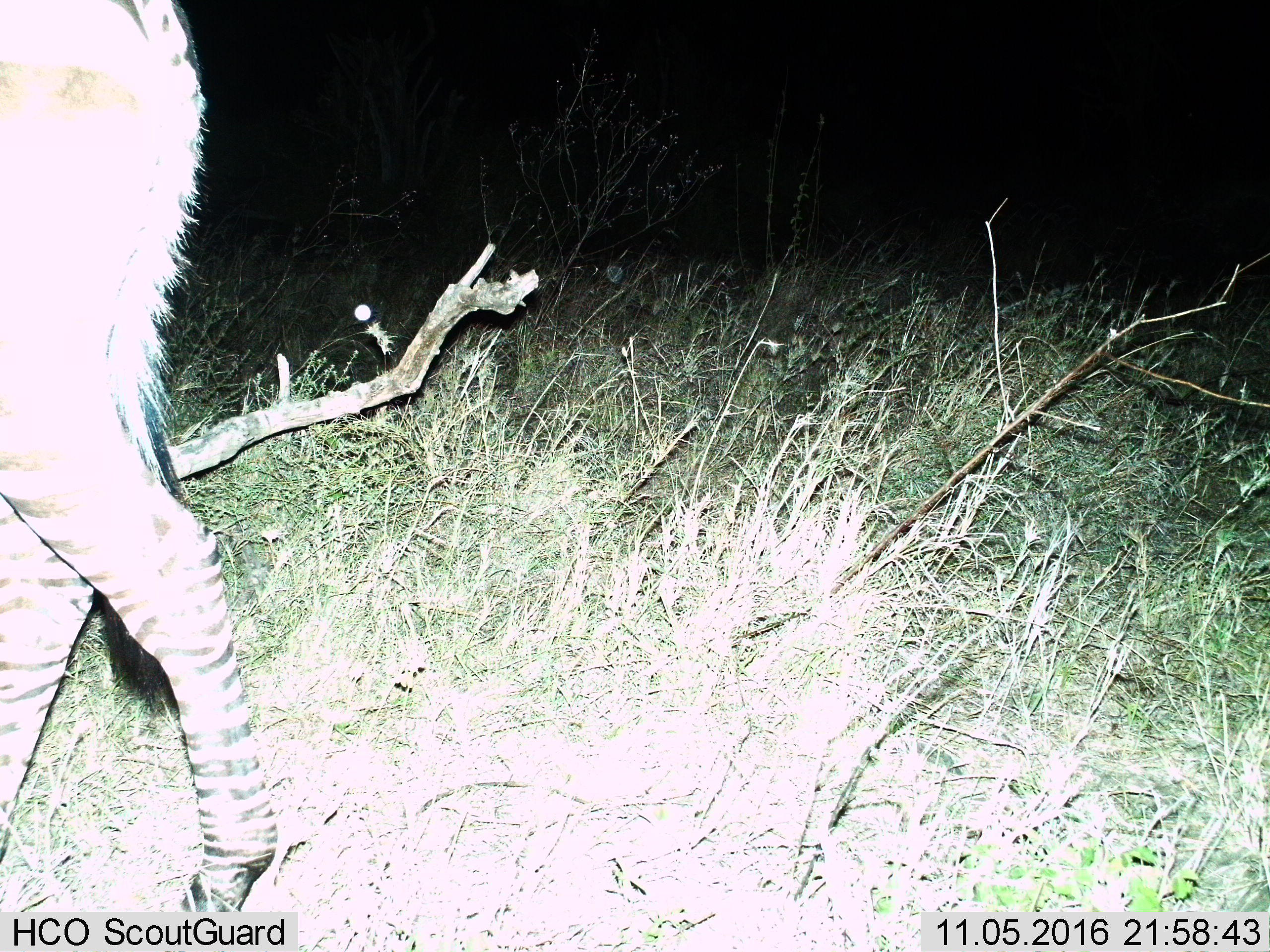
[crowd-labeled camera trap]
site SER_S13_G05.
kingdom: Animalia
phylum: Chordata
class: Mammalia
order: Perissodactyla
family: Equidae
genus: Equus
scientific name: Equus quagga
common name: plains zebra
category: zebraplains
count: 1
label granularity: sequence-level